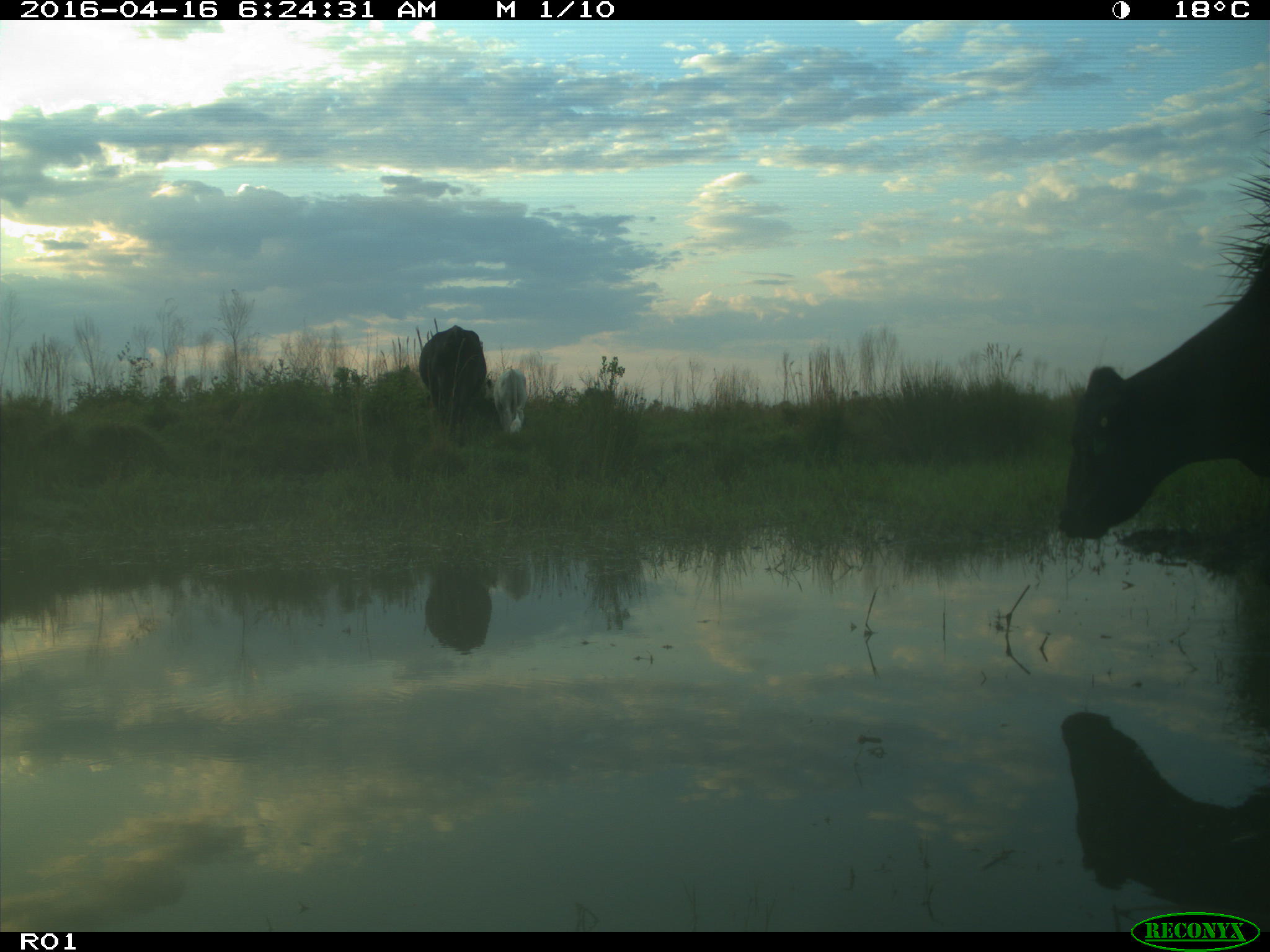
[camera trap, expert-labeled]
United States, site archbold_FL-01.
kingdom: Animalia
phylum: Chordata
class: Mammalia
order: Artiodactyla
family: Bovidae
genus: Bos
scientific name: Bos taurus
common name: domestic cow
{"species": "Bos taurus (domestic cow)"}